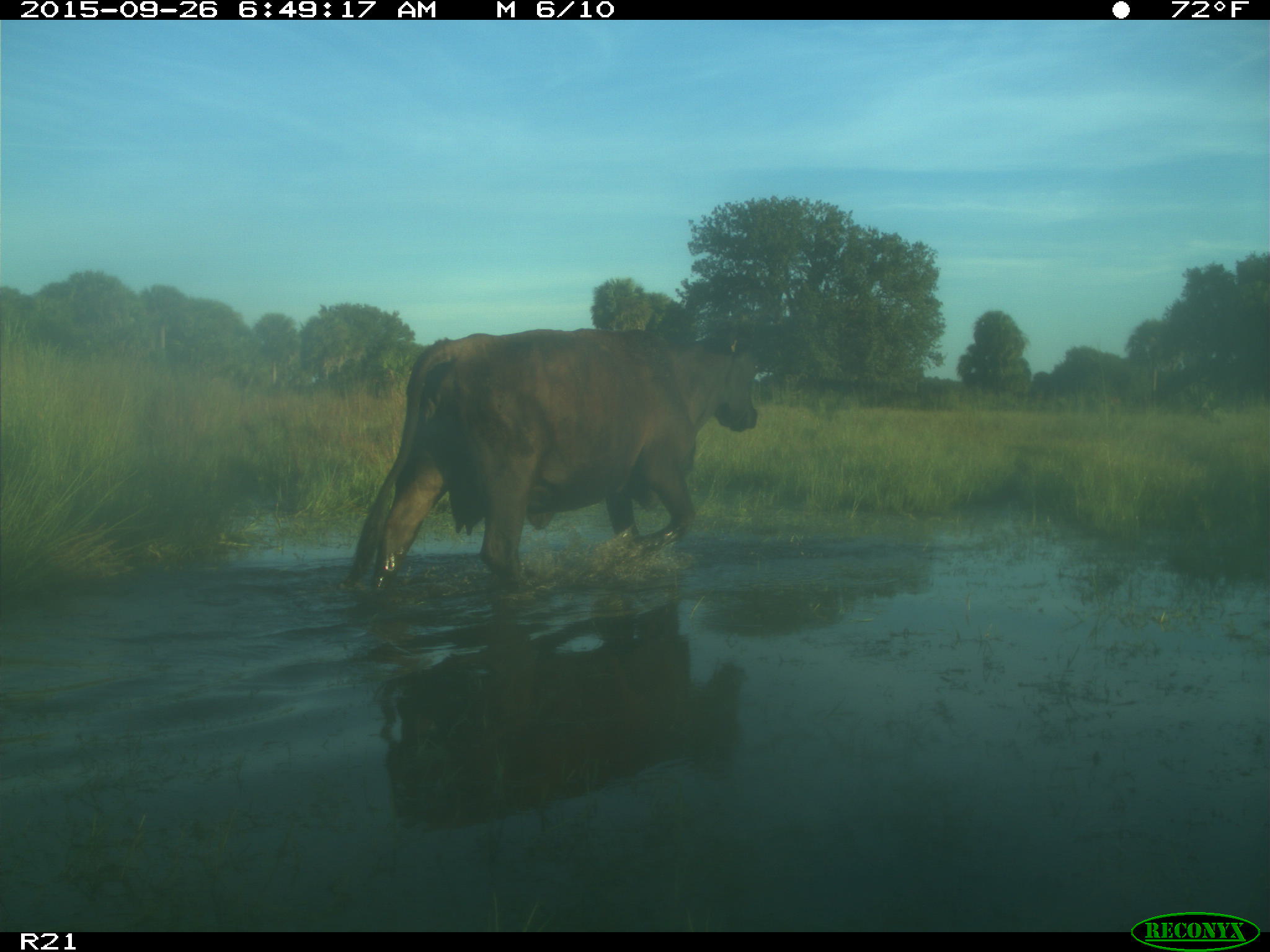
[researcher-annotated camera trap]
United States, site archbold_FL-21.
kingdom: Animalia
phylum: Chordata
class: Mammalia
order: Artiodactyla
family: Bovidae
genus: Bos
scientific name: Bos taurus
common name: domestic cow